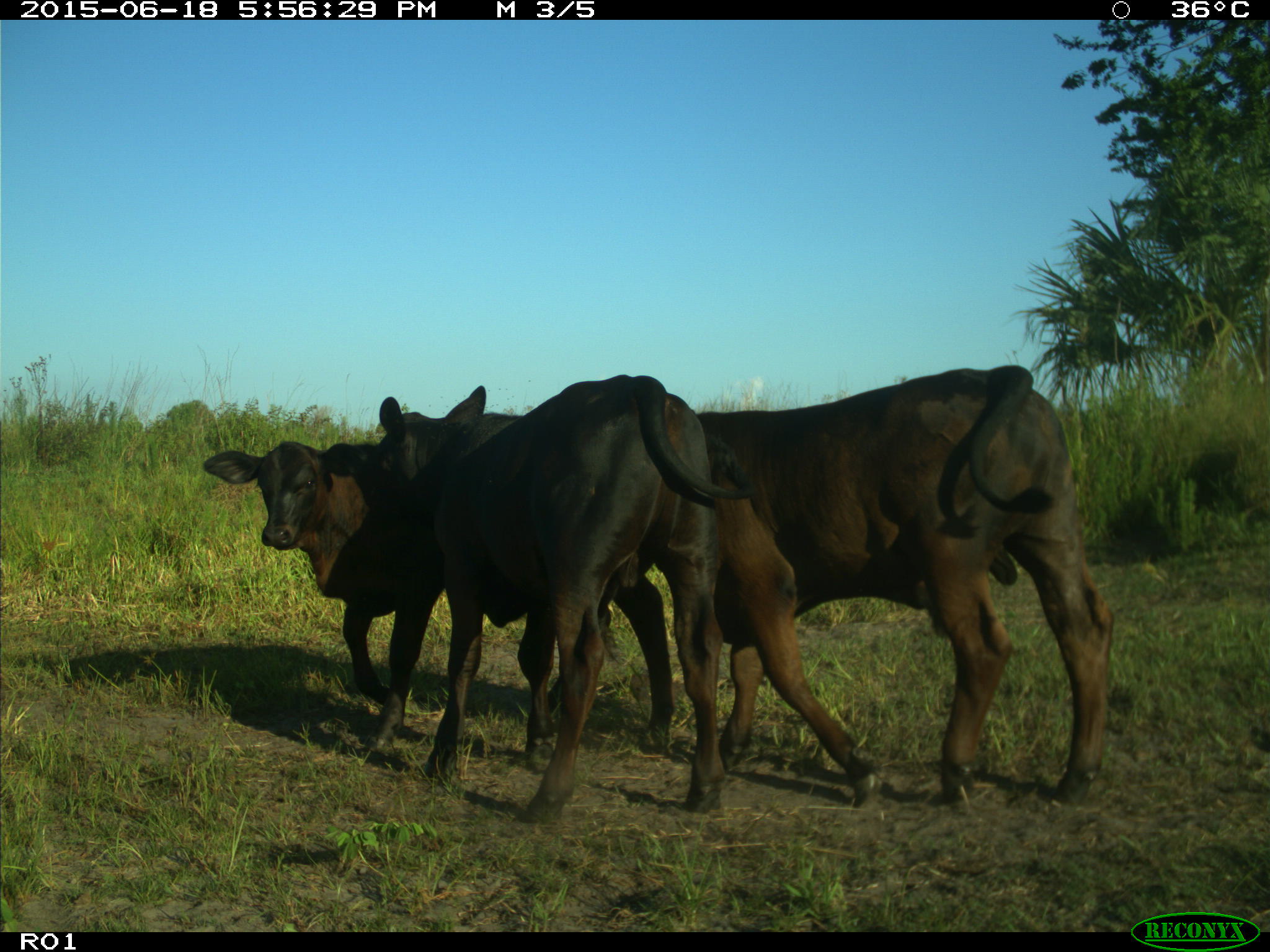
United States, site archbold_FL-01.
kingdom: Animalia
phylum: Chordata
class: Mammalia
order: Artiodactyla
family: Bovidae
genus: Bos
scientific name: Bos taurus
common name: domestic cow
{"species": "Bos taurus (domestic cow)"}